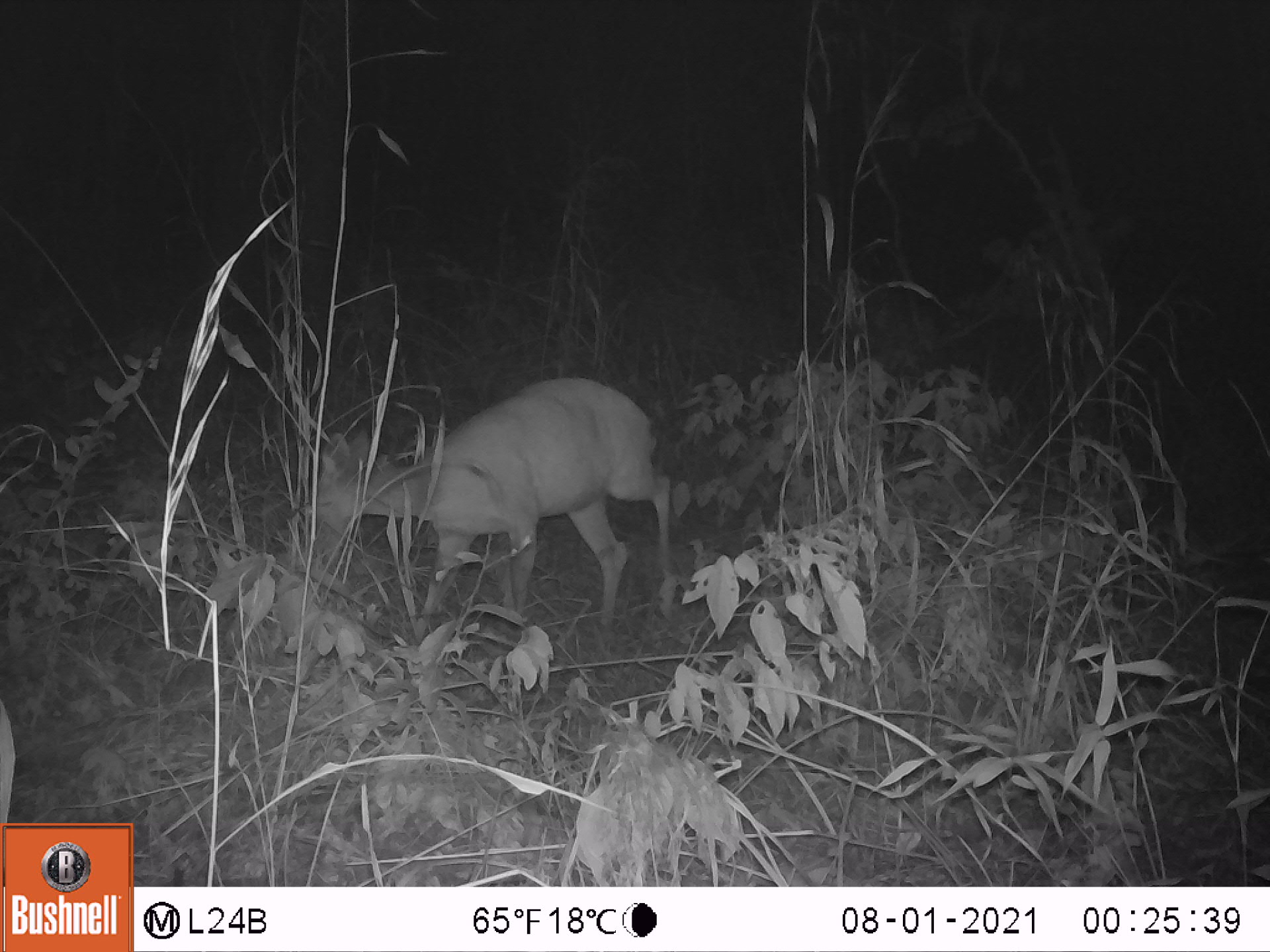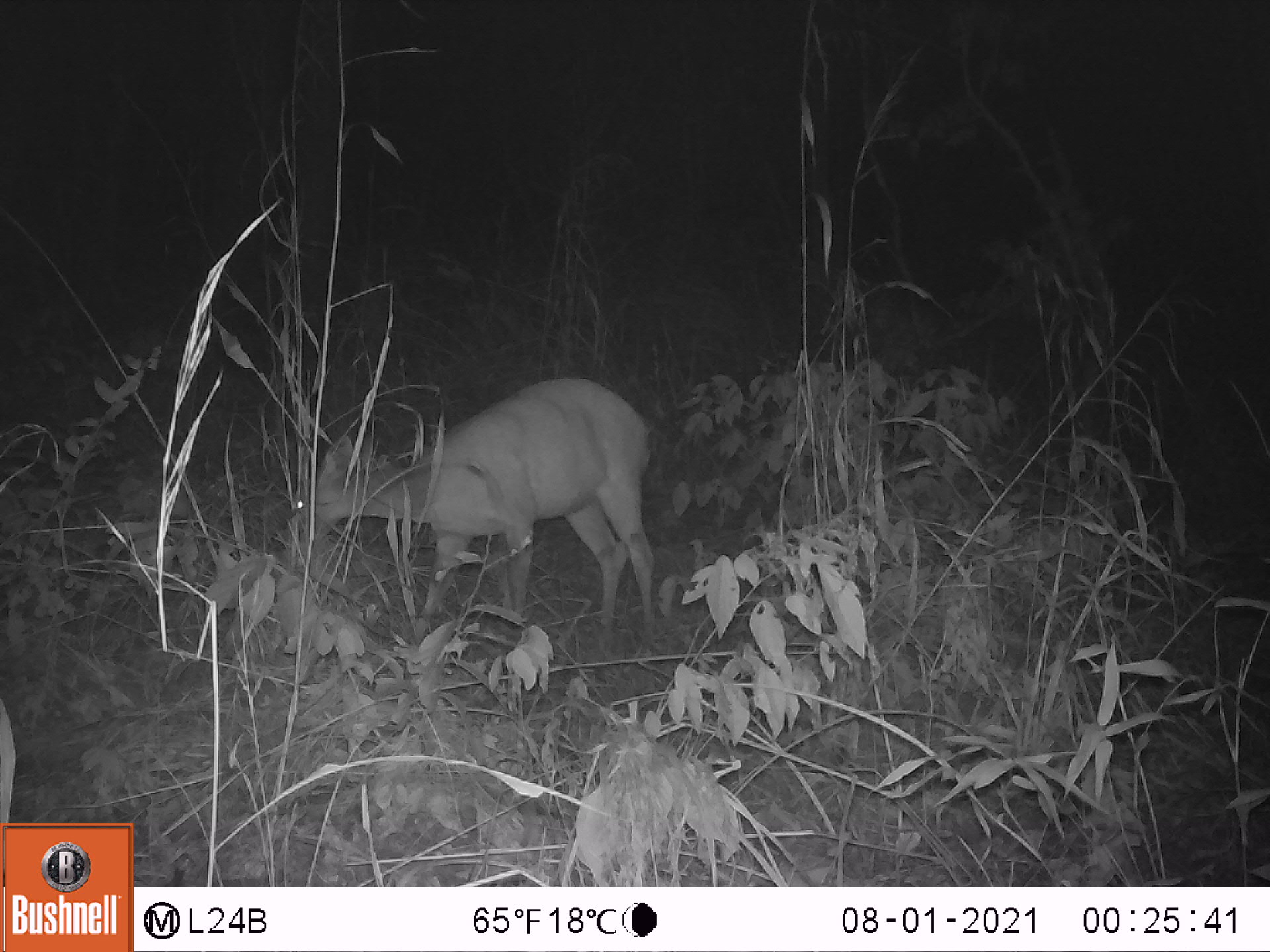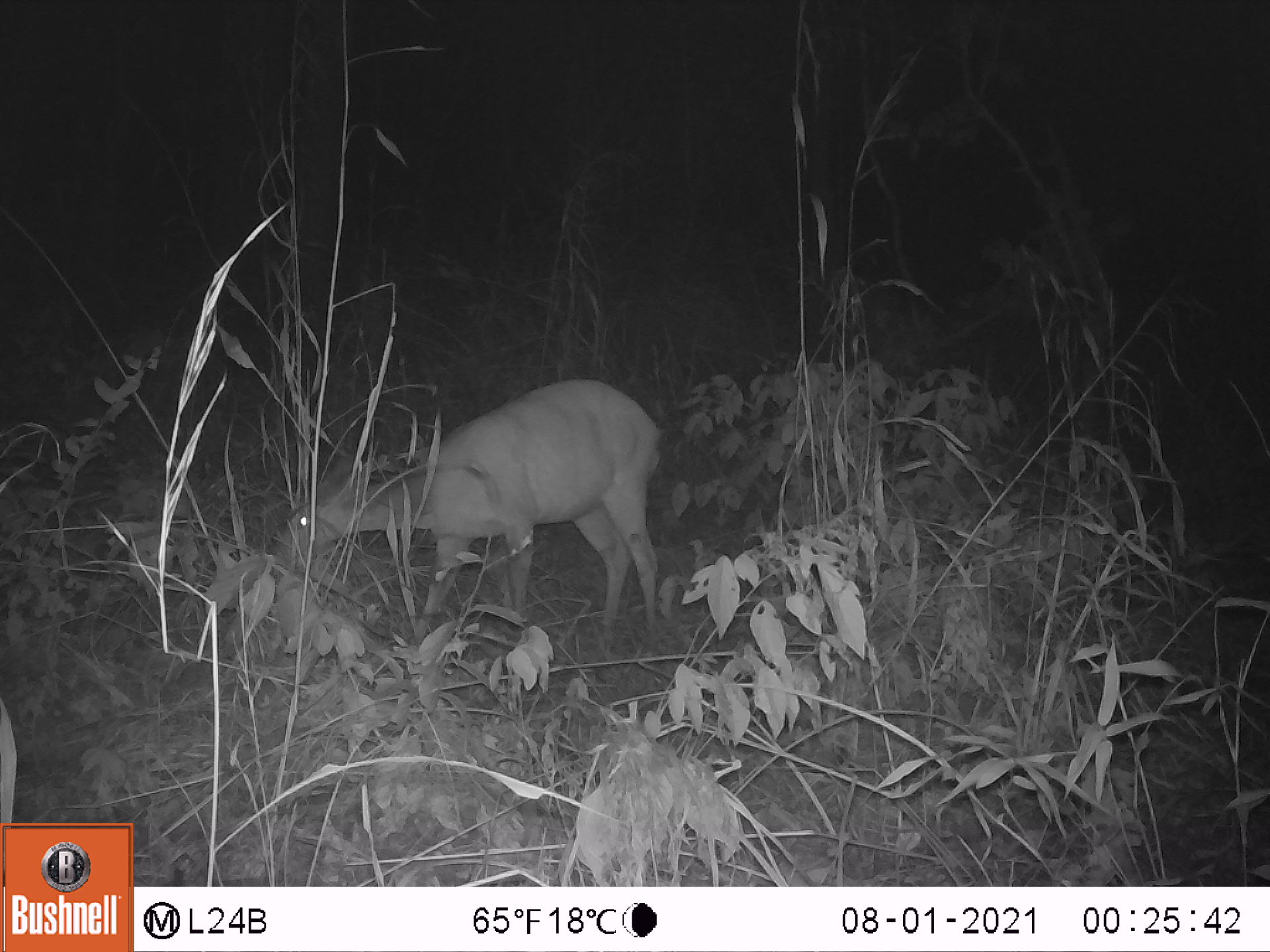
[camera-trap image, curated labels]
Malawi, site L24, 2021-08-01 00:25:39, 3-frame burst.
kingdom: Animalia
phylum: Chordata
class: Mammalia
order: Artiodactyla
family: Bovidae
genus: Tragelaphus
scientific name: Tragelaphus sylvaticus sylvaticus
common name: cape bushbuck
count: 1